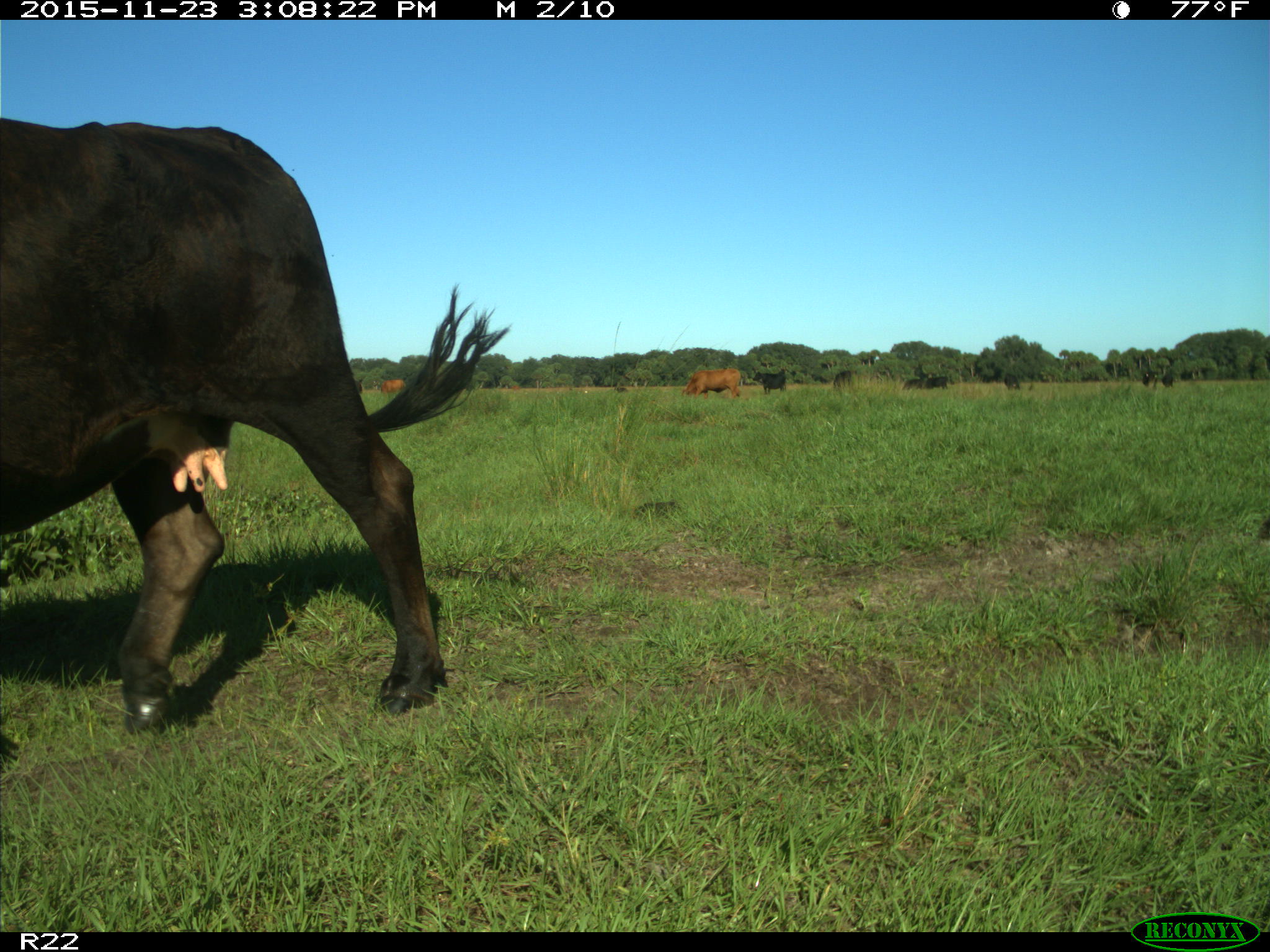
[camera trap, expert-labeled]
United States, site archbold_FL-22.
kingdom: Animalia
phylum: Chordata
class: Mammalia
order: Artiodactyla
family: Bovidae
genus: Bos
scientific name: Bos taurus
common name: domestic cow